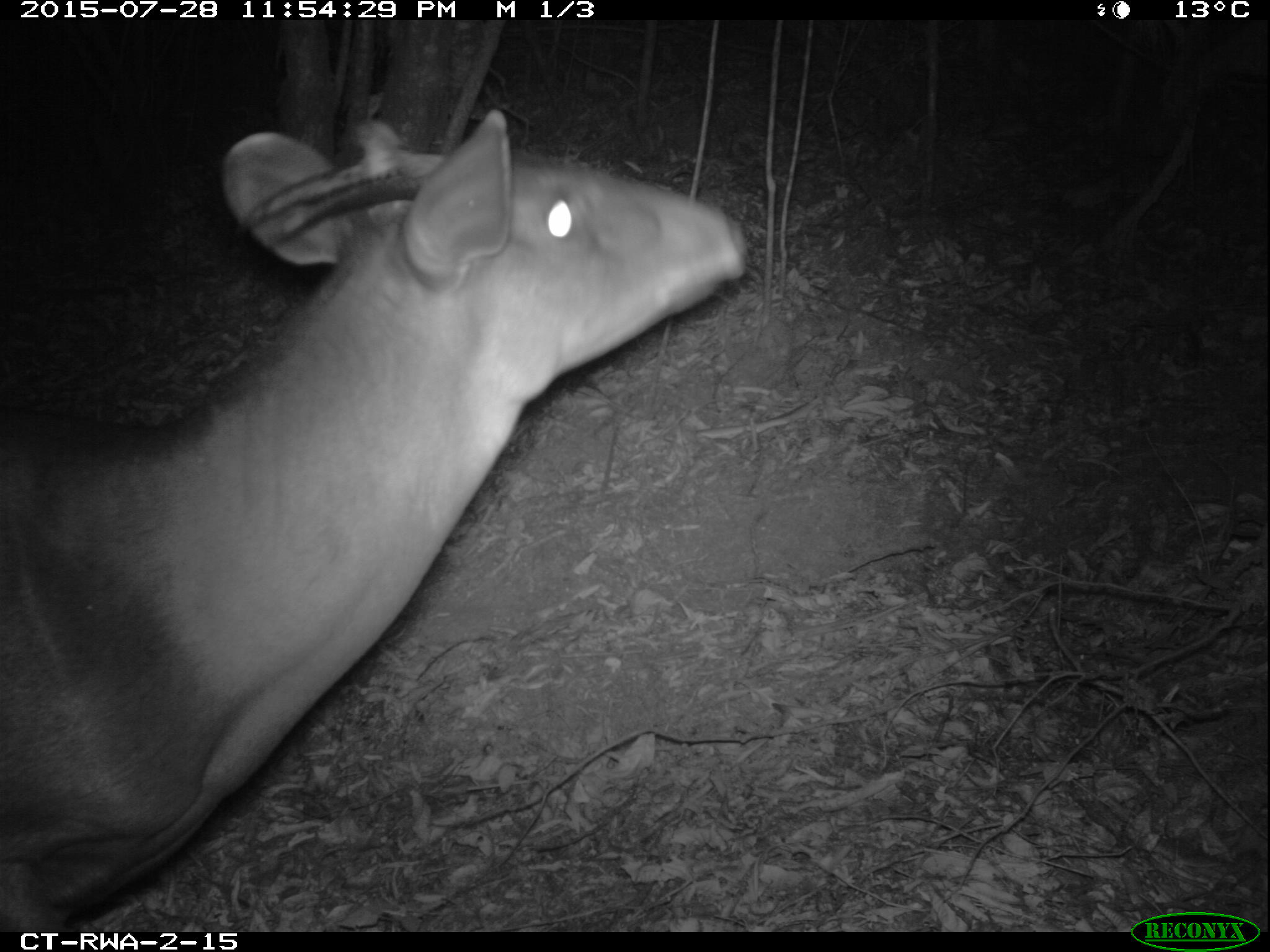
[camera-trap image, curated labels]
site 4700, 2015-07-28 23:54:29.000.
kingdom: Animalia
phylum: Chordata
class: Mammalia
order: Artiodactyla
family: Bovidae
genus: Cephalophus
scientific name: Cephalophus silvicultor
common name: light-backed duiker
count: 1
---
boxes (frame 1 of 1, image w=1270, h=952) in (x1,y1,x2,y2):
cephalophus silvicultor: (0,106,749,926)